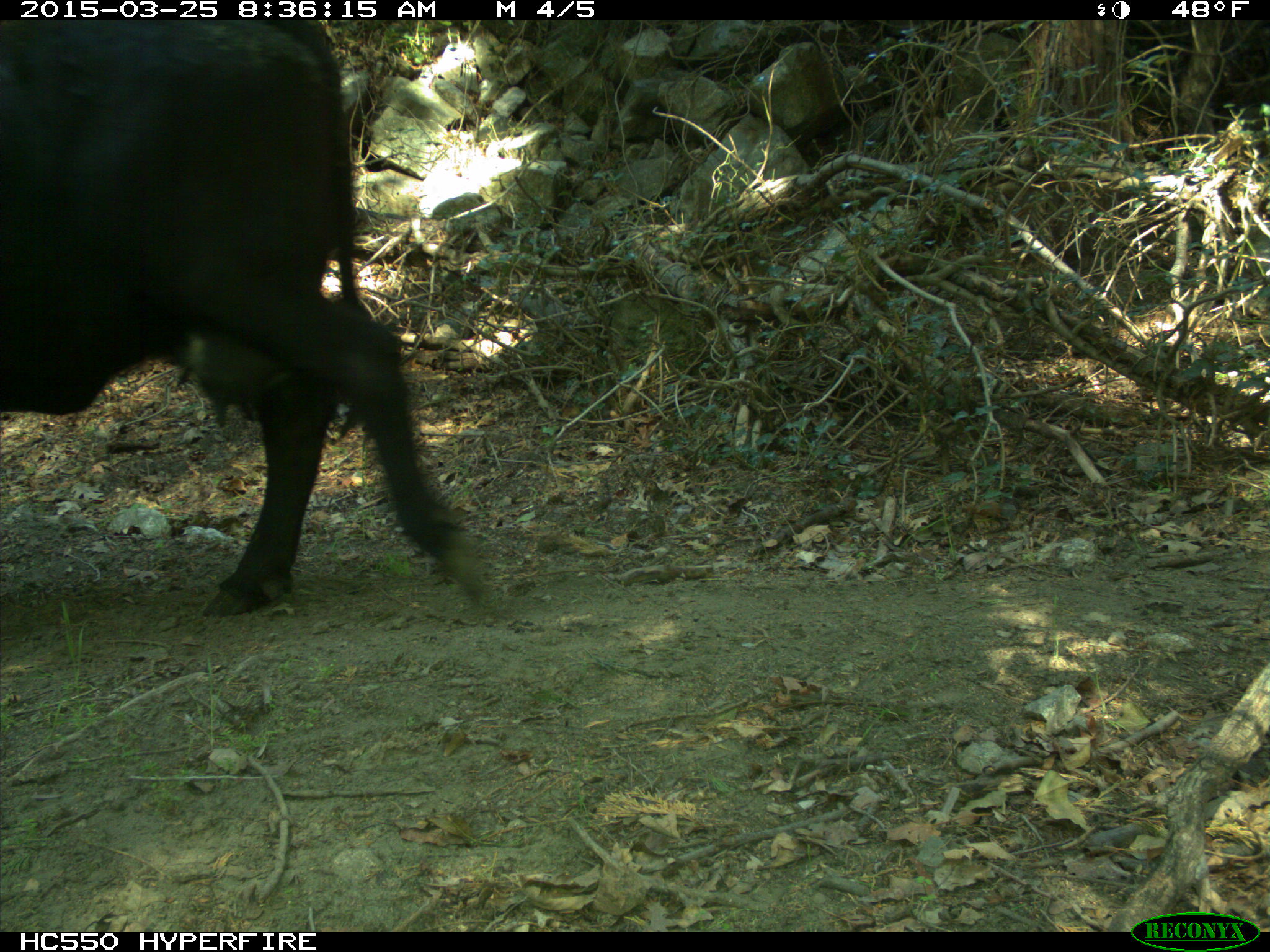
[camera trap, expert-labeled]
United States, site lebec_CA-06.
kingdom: Animalia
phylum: Chordata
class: Mammalia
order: Artiodactyla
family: Bovidae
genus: Bos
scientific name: Bos taurus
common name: domestic cow